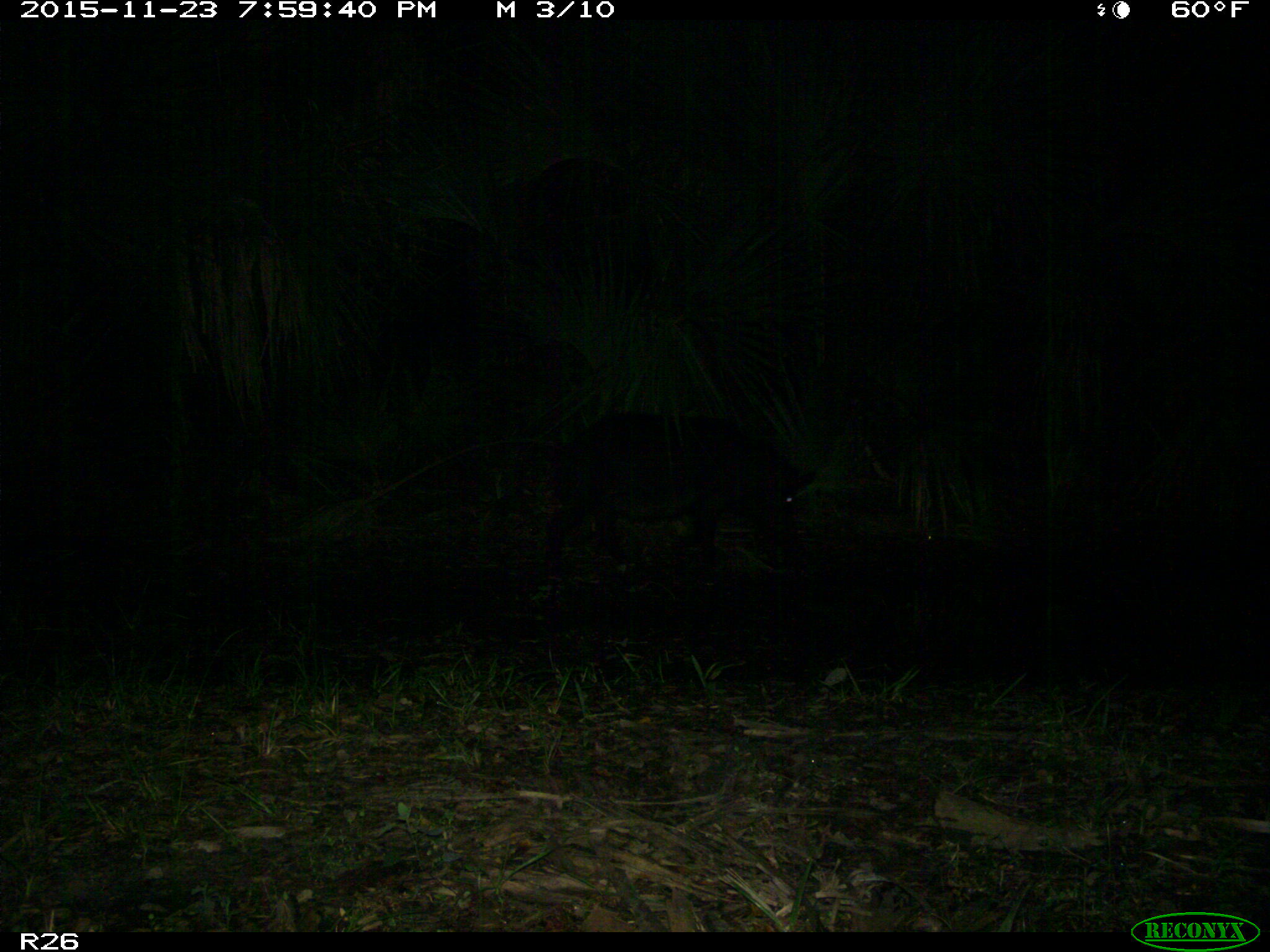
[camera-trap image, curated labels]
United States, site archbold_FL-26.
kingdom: Animalia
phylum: Chordata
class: Mammalia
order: Artiodactyla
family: Suidae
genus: Sus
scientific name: Sus scrofa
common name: wild boar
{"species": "Sus scrofa (wild boar)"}